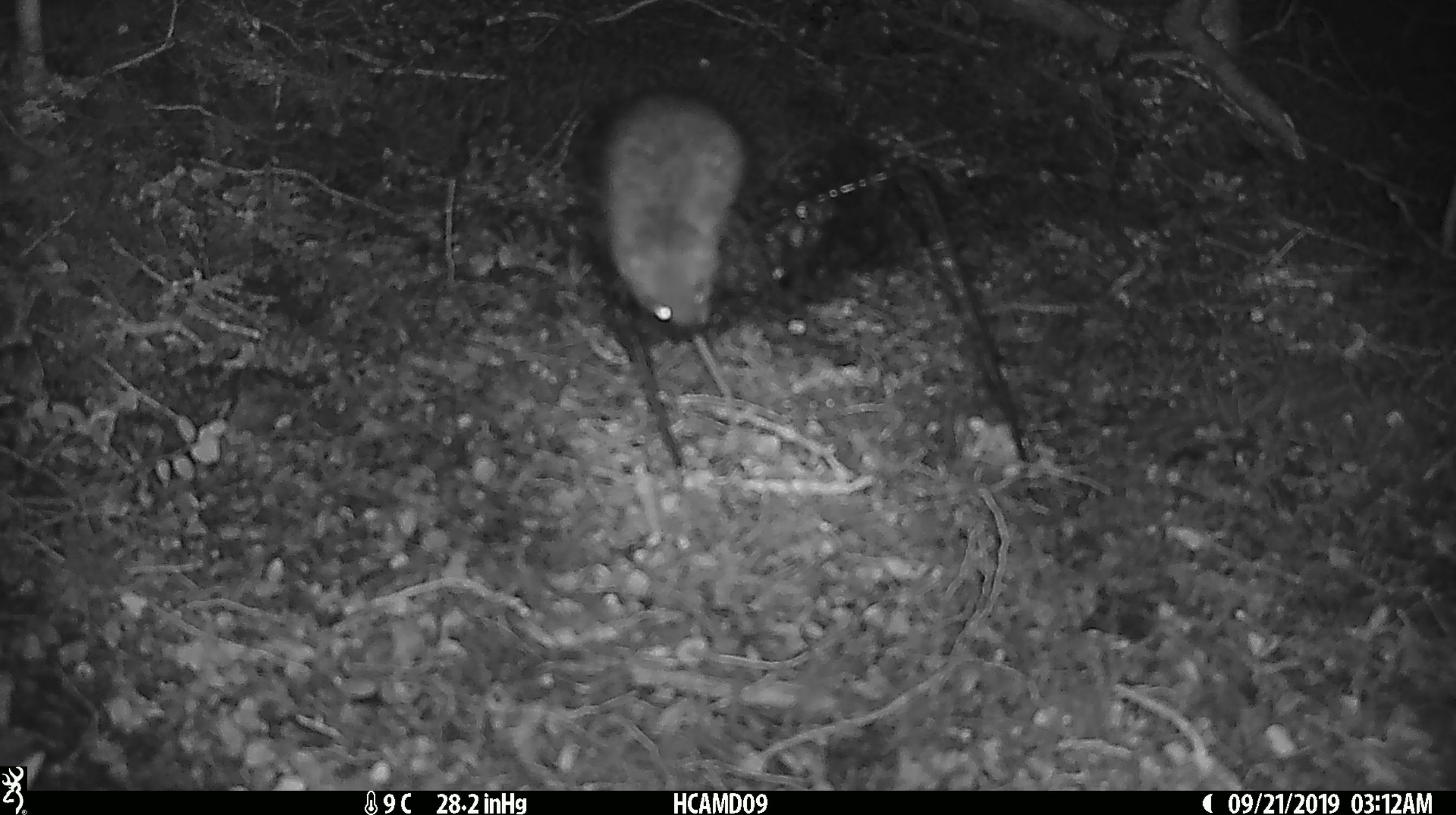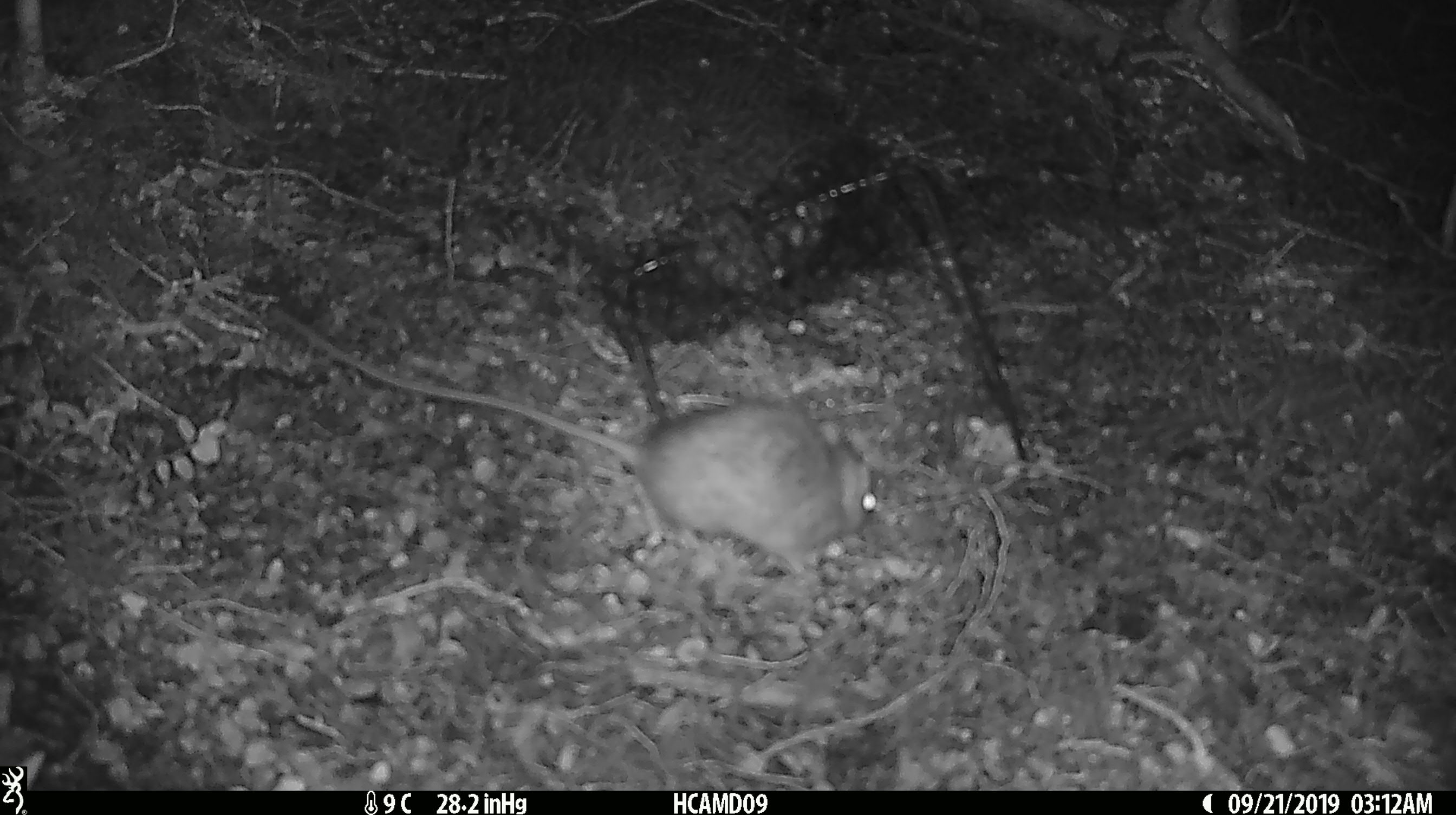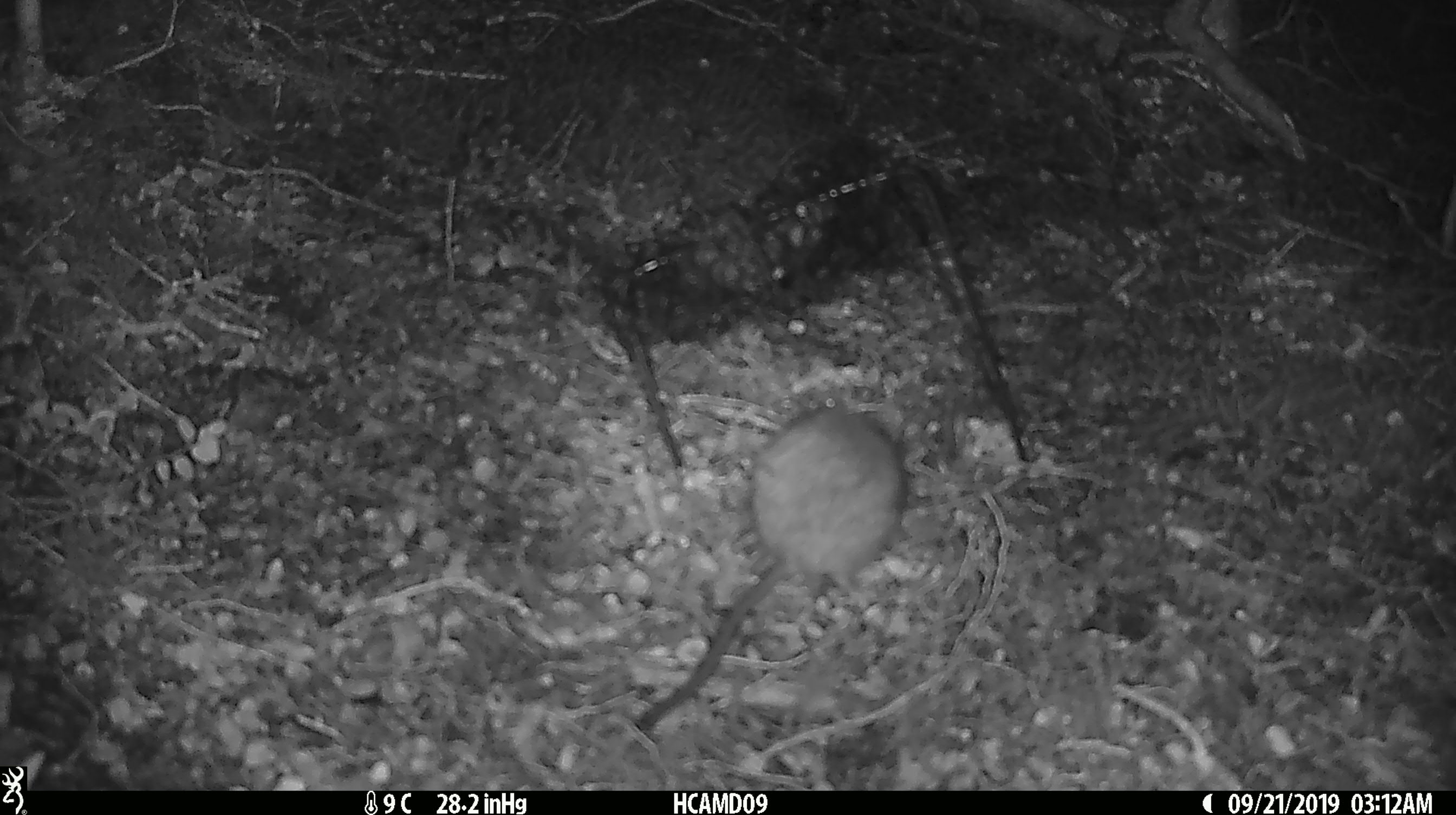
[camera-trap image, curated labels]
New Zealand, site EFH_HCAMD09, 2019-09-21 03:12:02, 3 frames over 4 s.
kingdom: Animalia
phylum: Chordata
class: Mammalia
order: Rodentia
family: Muridae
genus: Mus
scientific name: Mus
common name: mouse